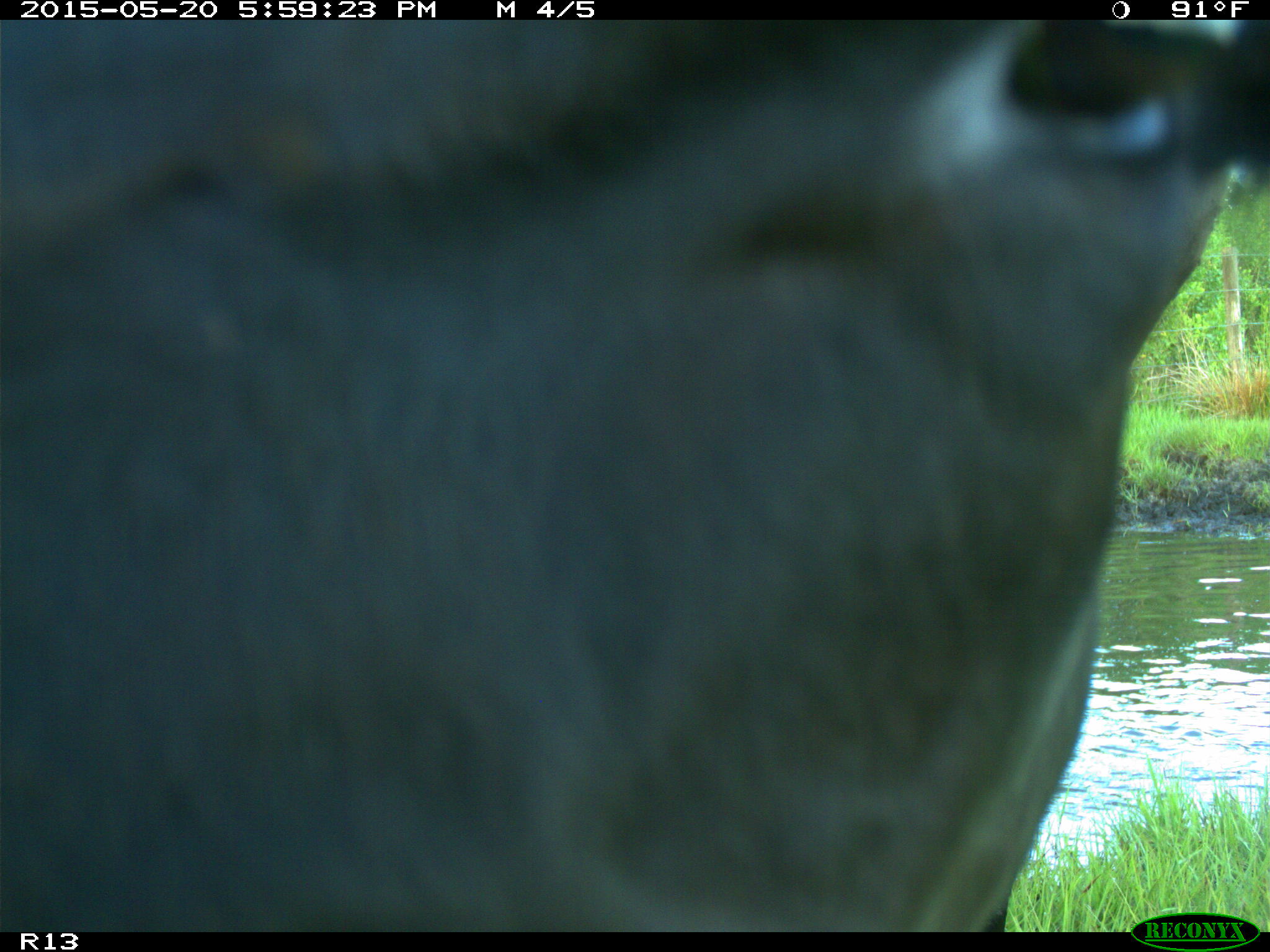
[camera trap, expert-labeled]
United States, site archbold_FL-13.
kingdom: Animalia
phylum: Chordata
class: Mammalia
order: Artiodactyla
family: Bovidae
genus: Bos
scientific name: Bos taurus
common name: domestic cow